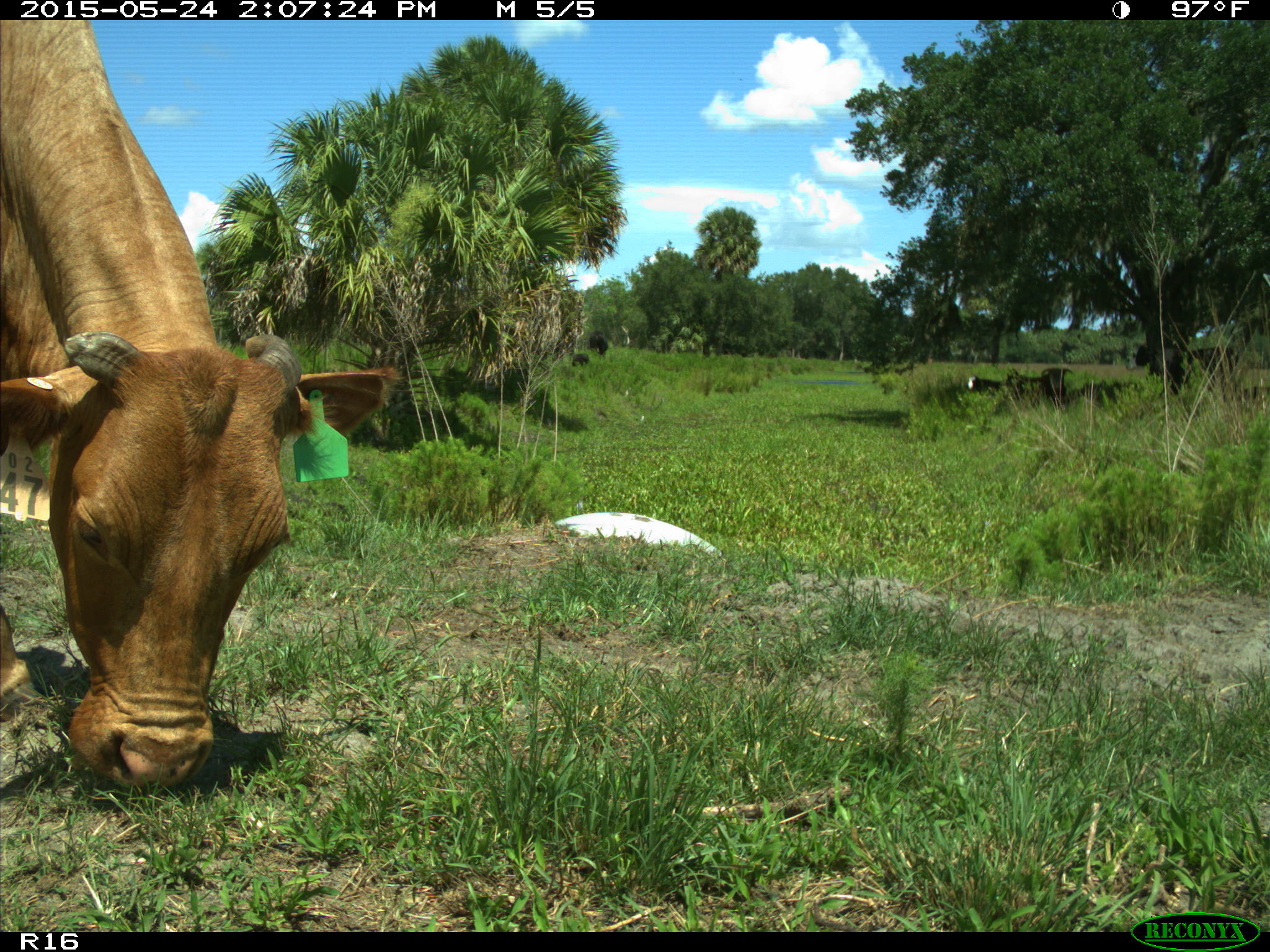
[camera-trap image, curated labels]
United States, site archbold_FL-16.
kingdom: Animalia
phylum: Chordata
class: Mammalia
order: Artiodactyla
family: Bovidae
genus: Bos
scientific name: Bos taurus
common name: domestic cow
Bos taurus (domestic cow).